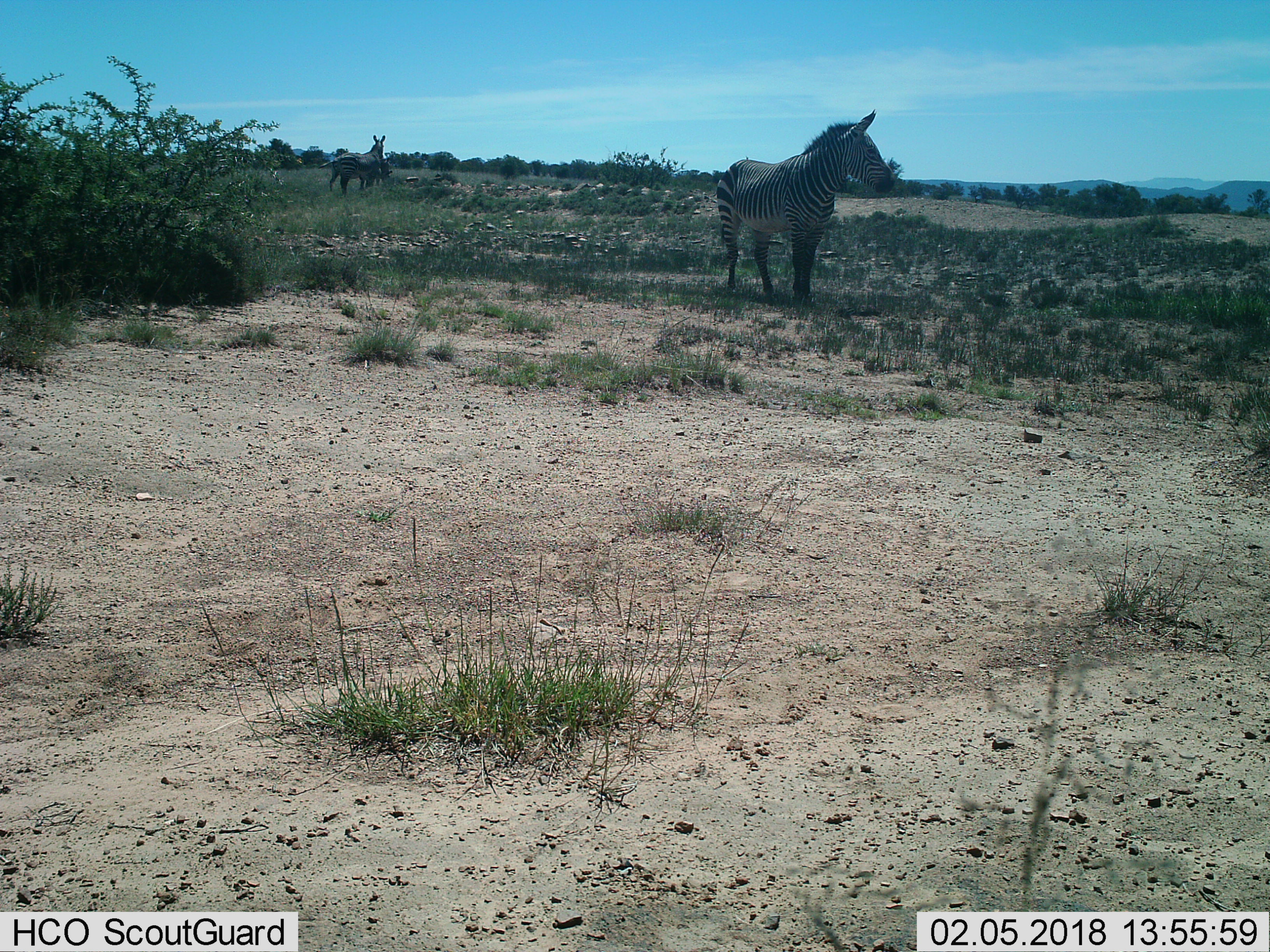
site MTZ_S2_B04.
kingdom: Animalia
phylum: Chordata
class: Mammalia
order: Perissodactyla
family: Equidae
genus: Equus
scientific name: Equus zebra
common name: mountain zebra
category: zebramountain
Zebramountain (mountain zebra) (Equus zebra), count 3. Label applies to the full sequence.